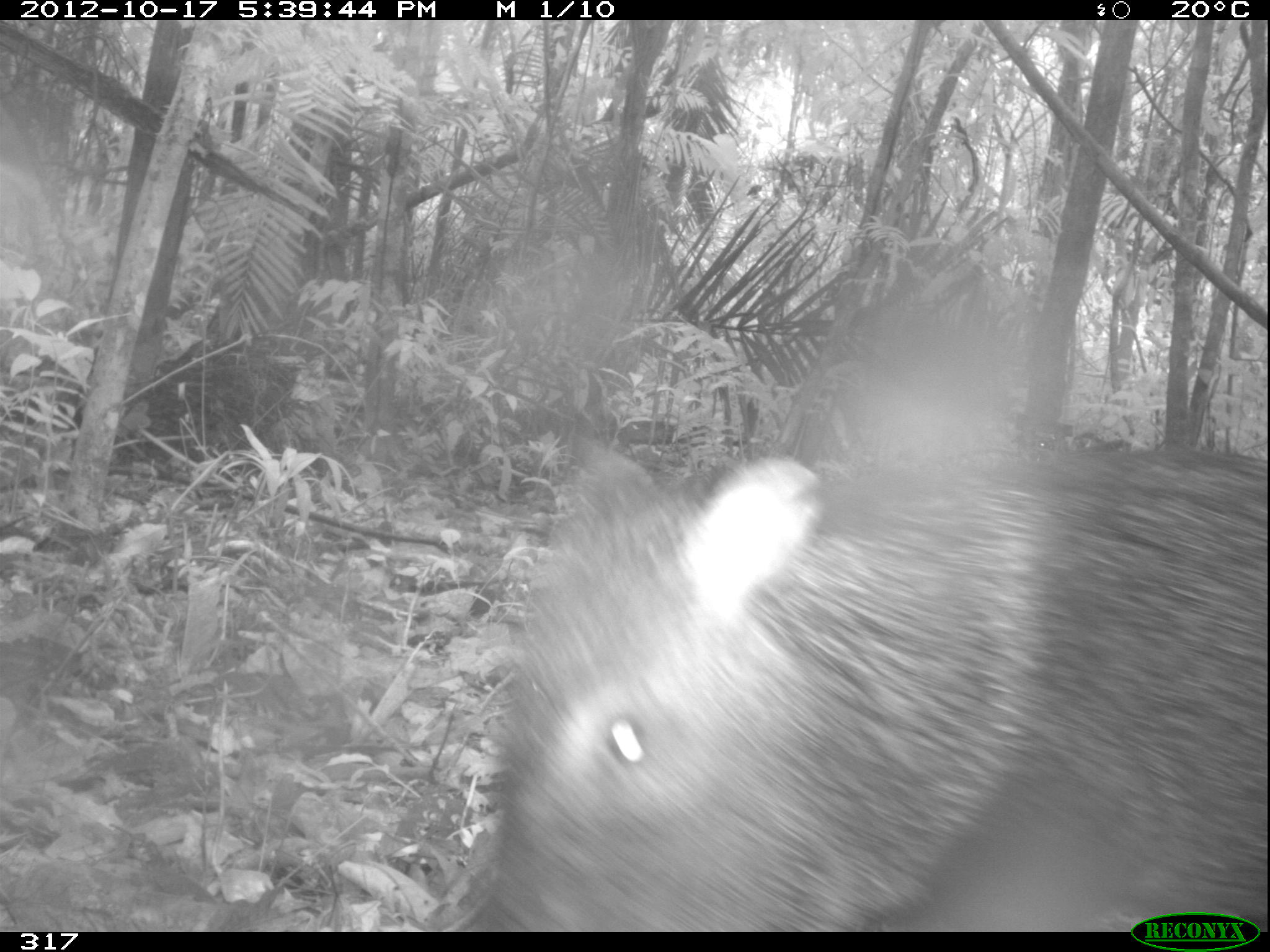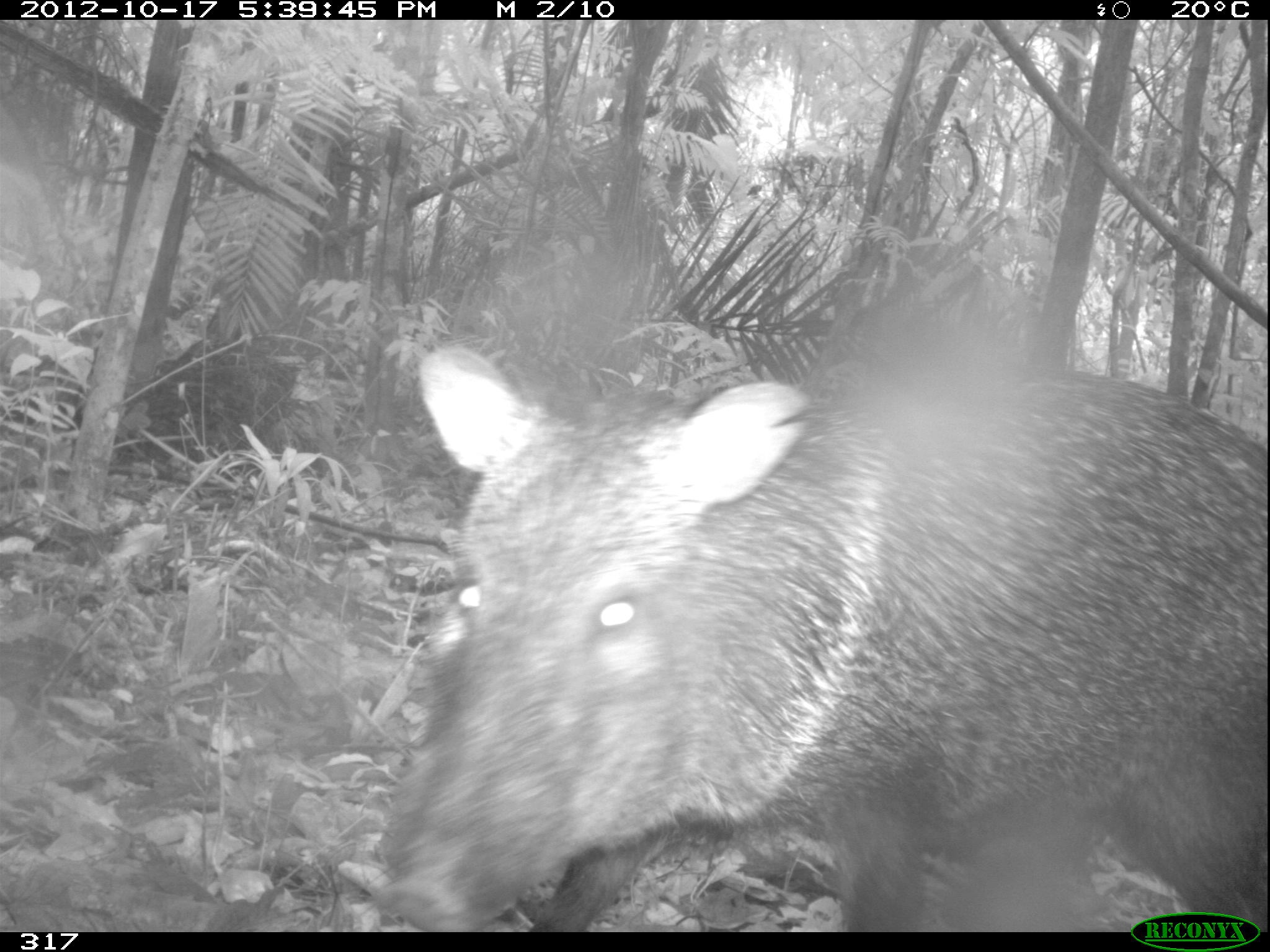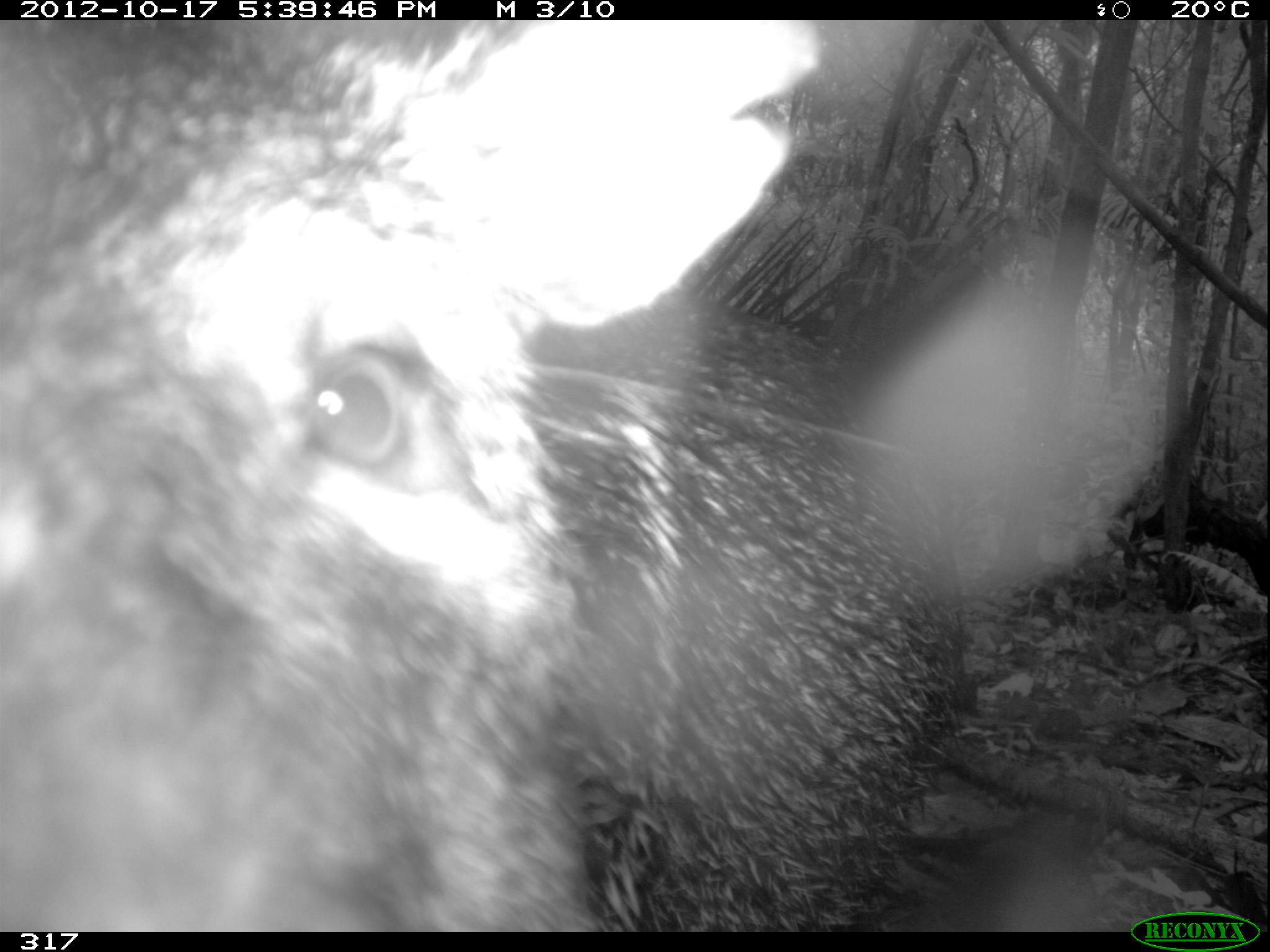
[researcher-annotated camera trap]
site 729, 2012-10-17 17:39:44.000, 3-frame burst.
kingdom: Animalia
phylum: Chordata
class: Mammalia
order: Artiodactyla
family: Tayassuidae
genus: Pecari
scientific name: Pecari tajacu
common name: collared peccary